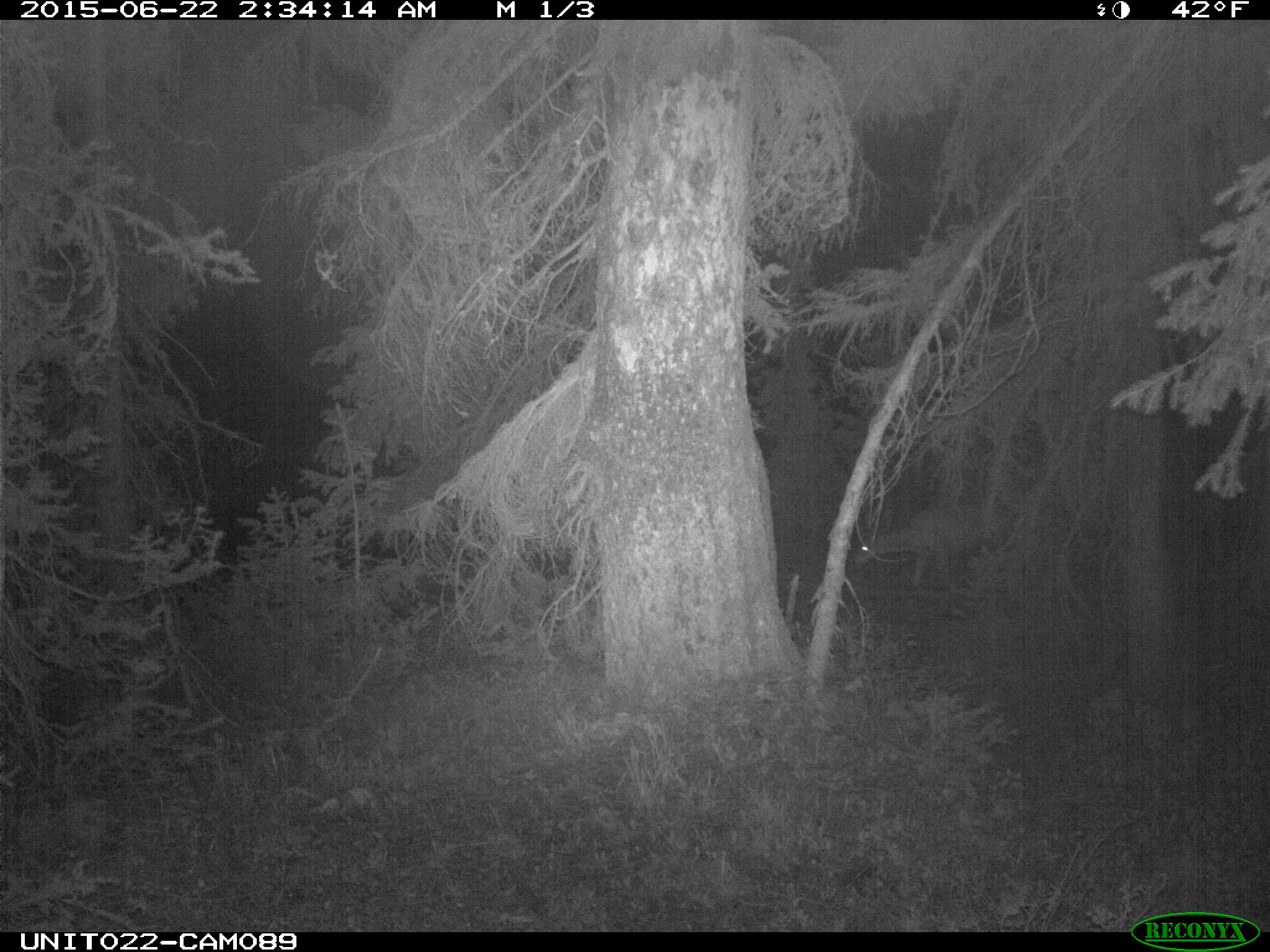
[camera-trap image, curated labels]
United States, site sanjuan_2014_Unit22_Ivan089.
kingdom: Animalia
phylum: Chordata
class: Mammalia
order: Artiodactyla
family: Cervidae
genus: Odocoileus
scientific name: Odocoileus hemionus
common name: mule deer